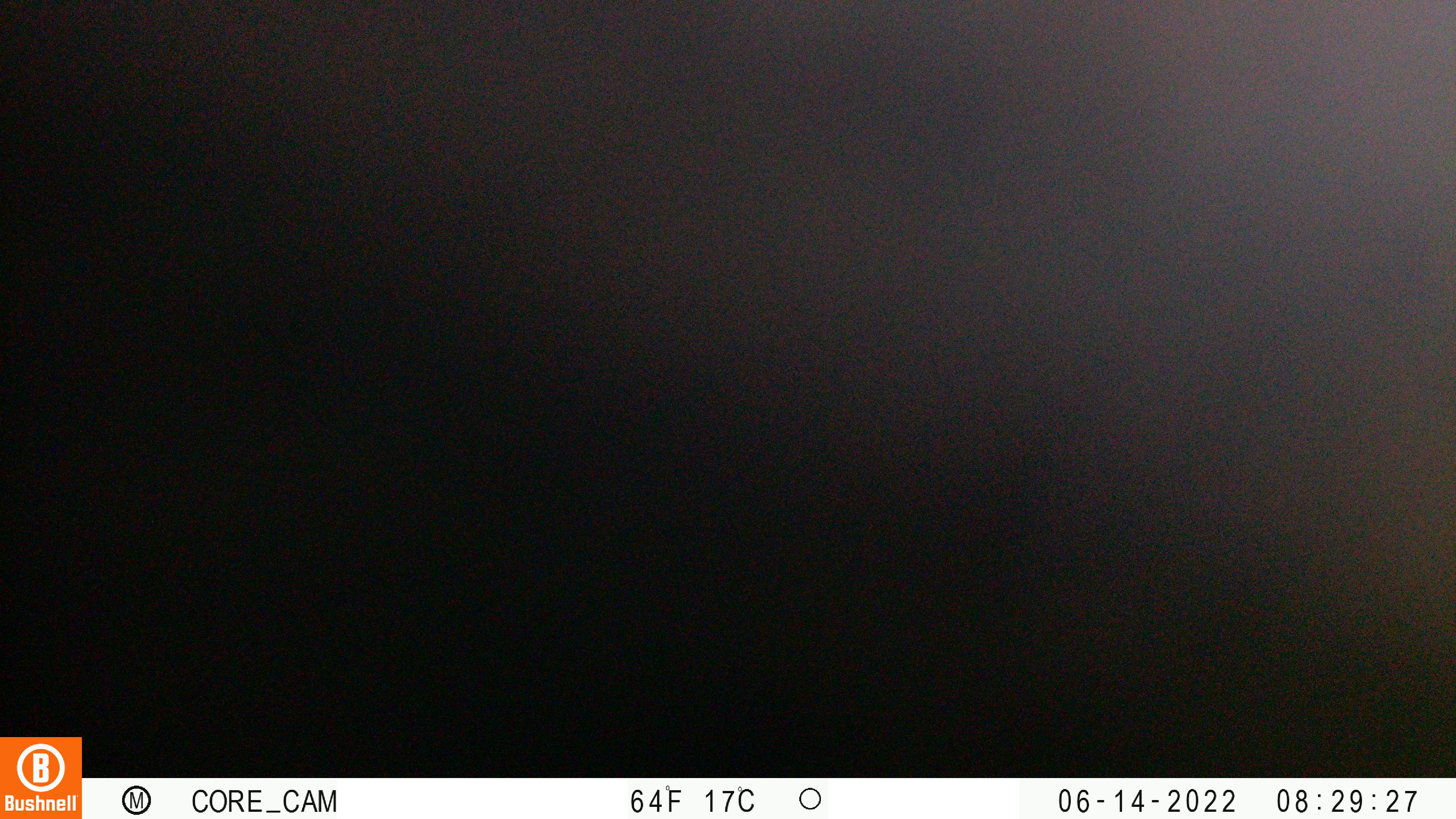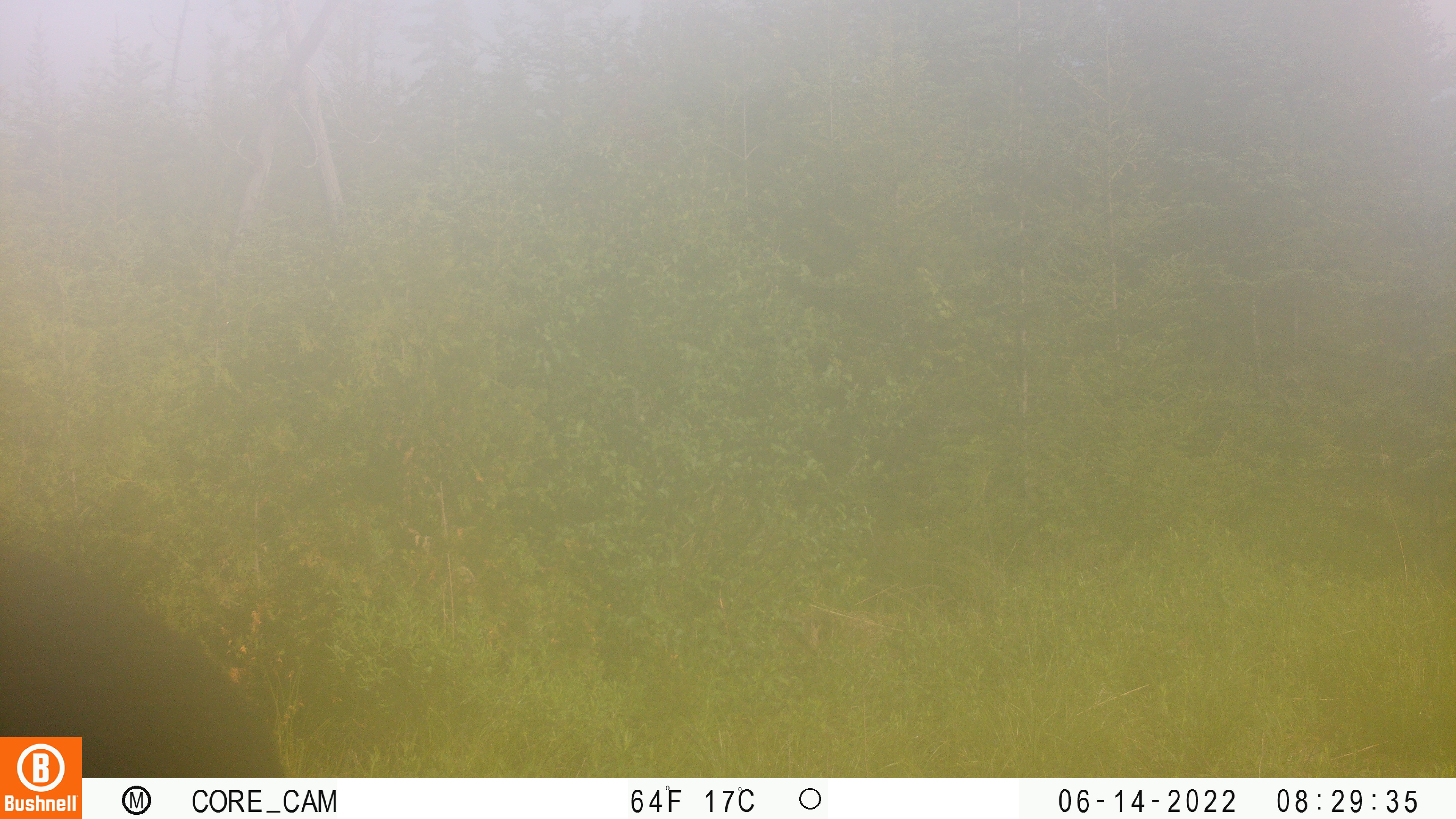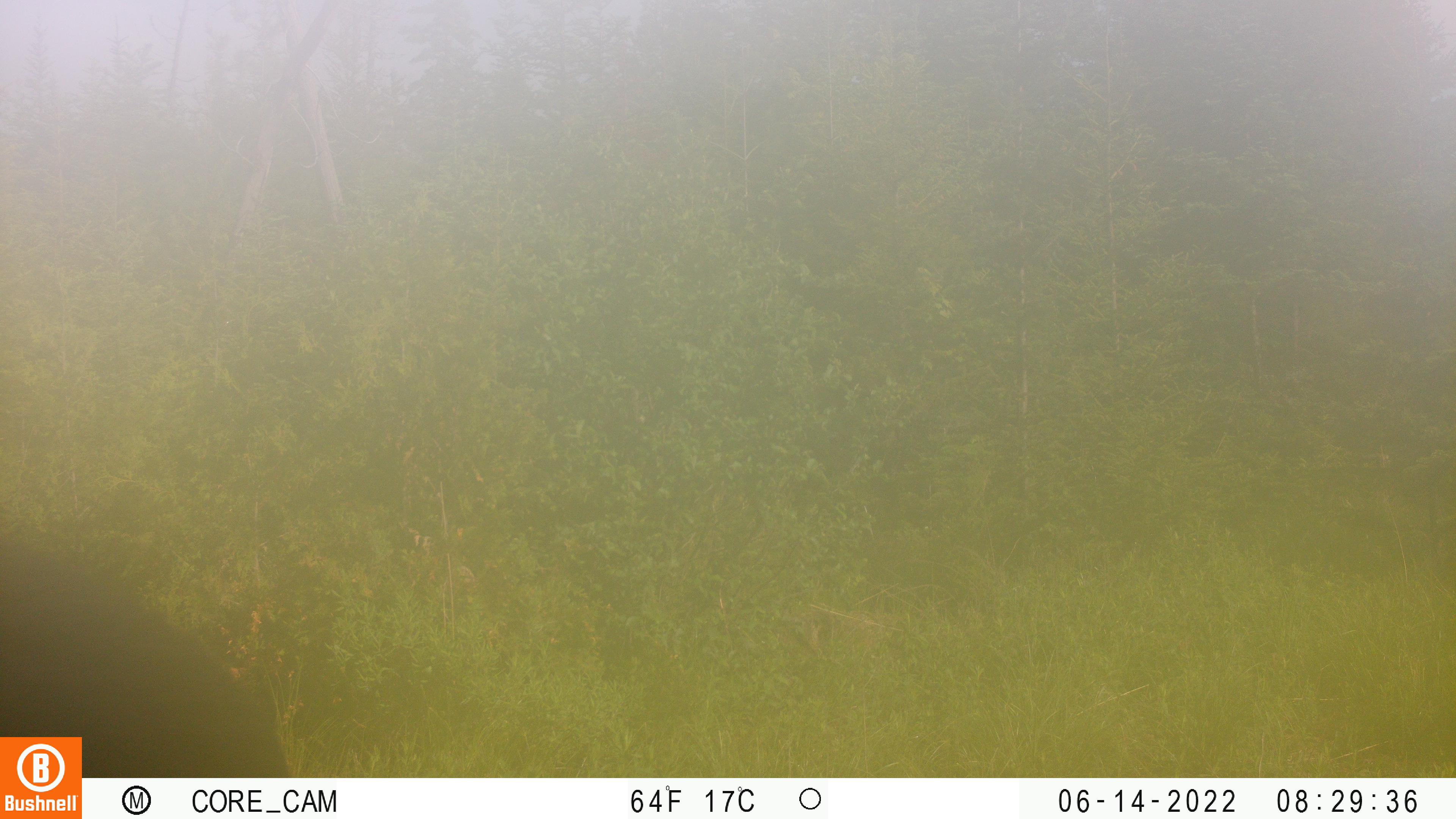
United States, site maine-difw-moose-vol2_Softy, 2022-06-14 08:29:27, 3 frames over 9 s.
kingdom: Animalia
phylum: Chordata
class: Mammalia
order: Artiodactyla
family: Cervidae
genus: Alces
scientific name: Alces alces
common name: moose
Moose (Alces alces).